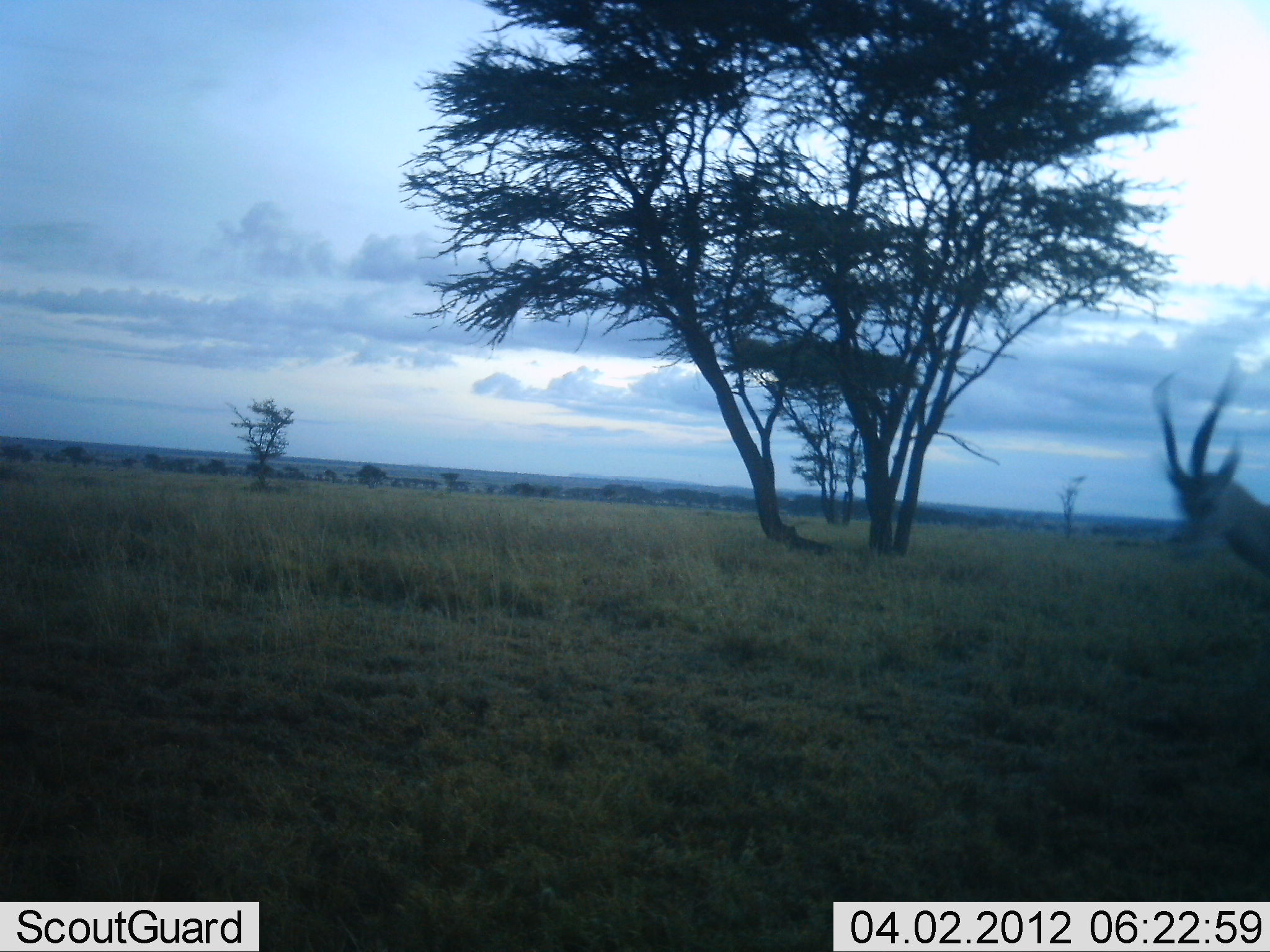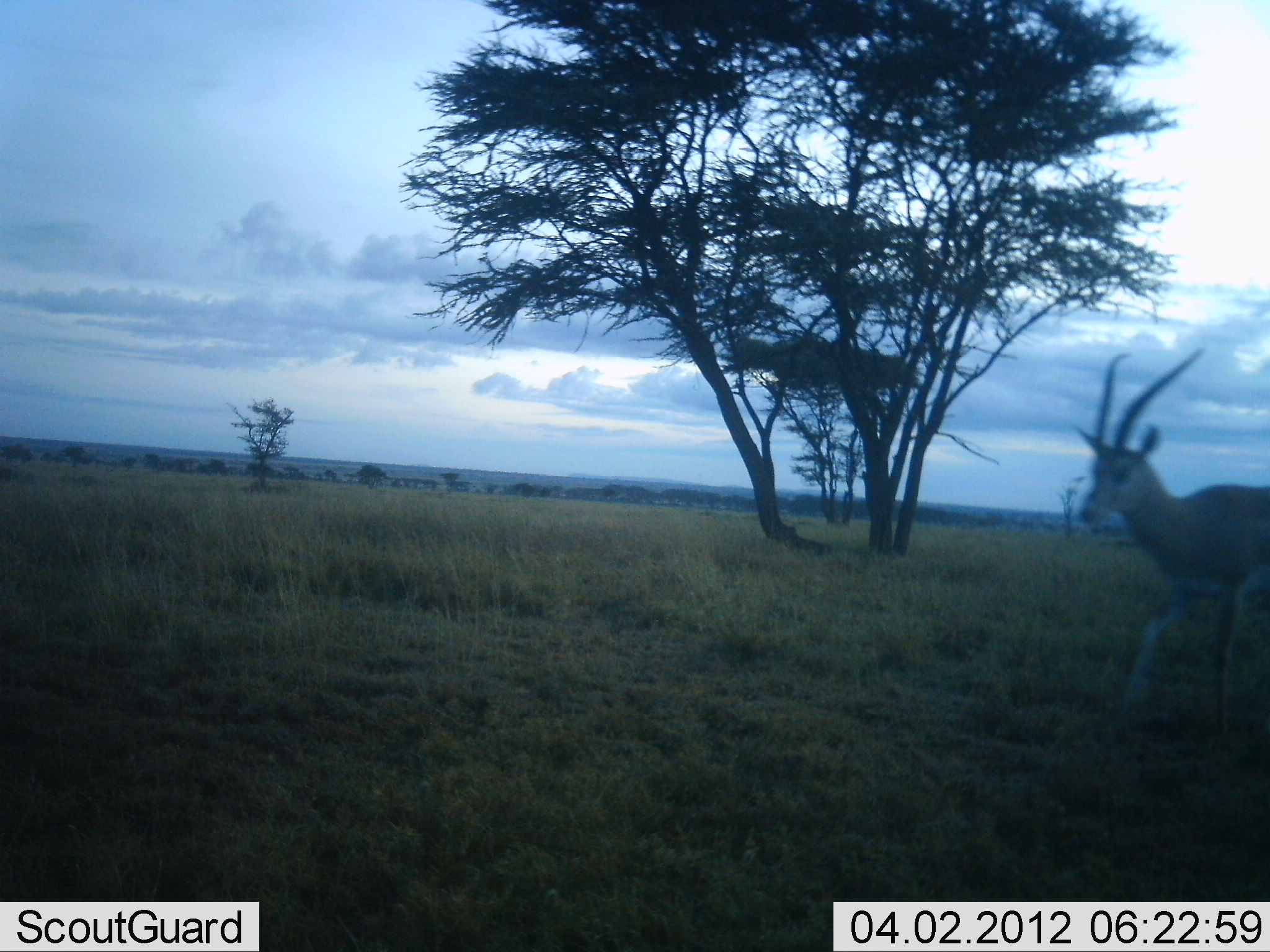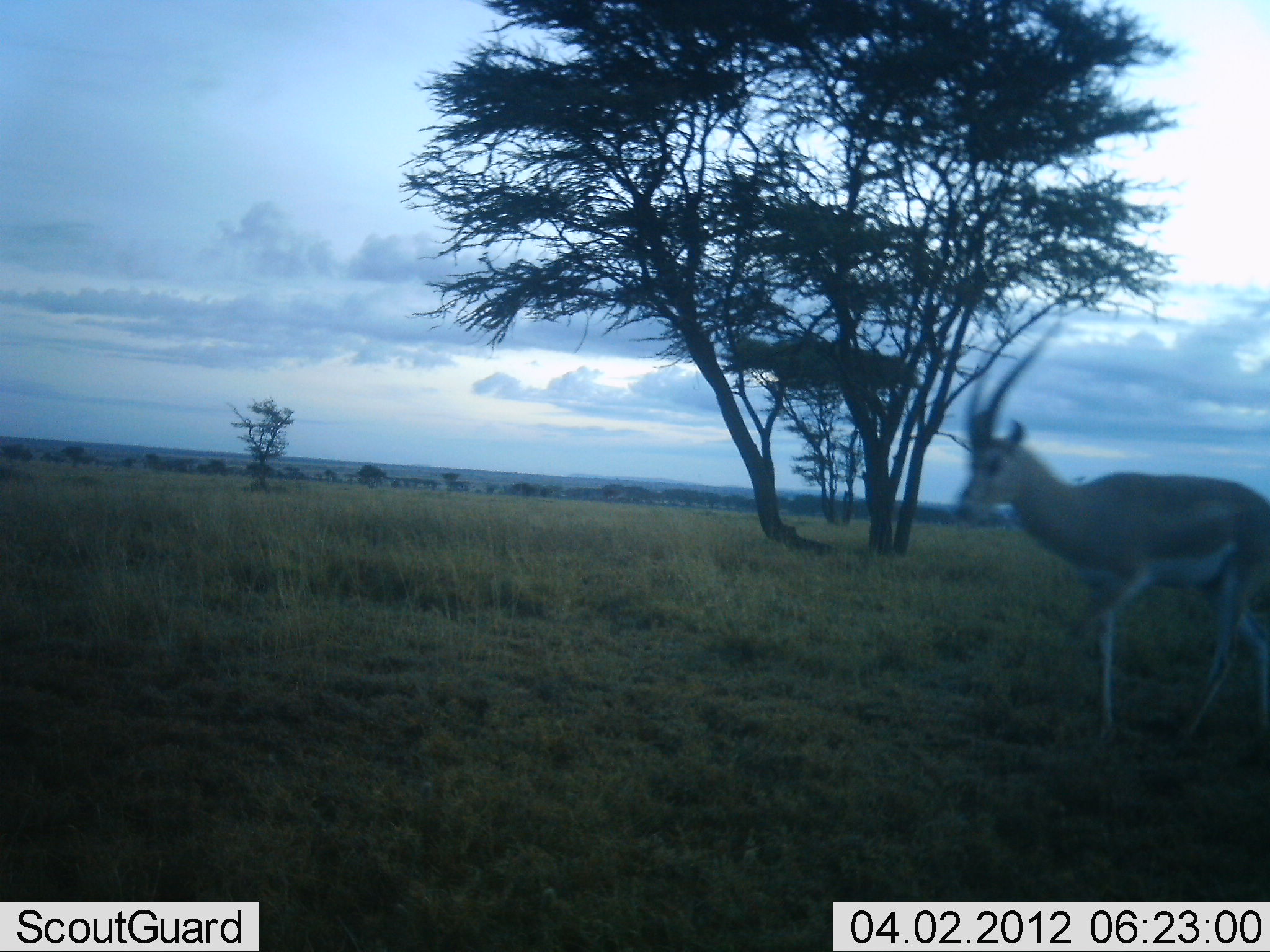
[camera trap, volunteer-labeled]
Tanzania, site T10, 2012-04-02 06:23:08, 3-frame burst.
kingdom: Animalia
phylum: Chordata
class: Mammalia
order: Artiodactyla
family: Bovidae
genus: Nanger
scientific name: Nanger granti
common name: grant's gazelle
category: gazellegrants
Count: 1.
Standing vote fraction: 0%.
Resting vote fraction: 0%.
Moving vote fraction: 100%.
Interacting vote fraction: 0%.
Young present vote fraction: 0%.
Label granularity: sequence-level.